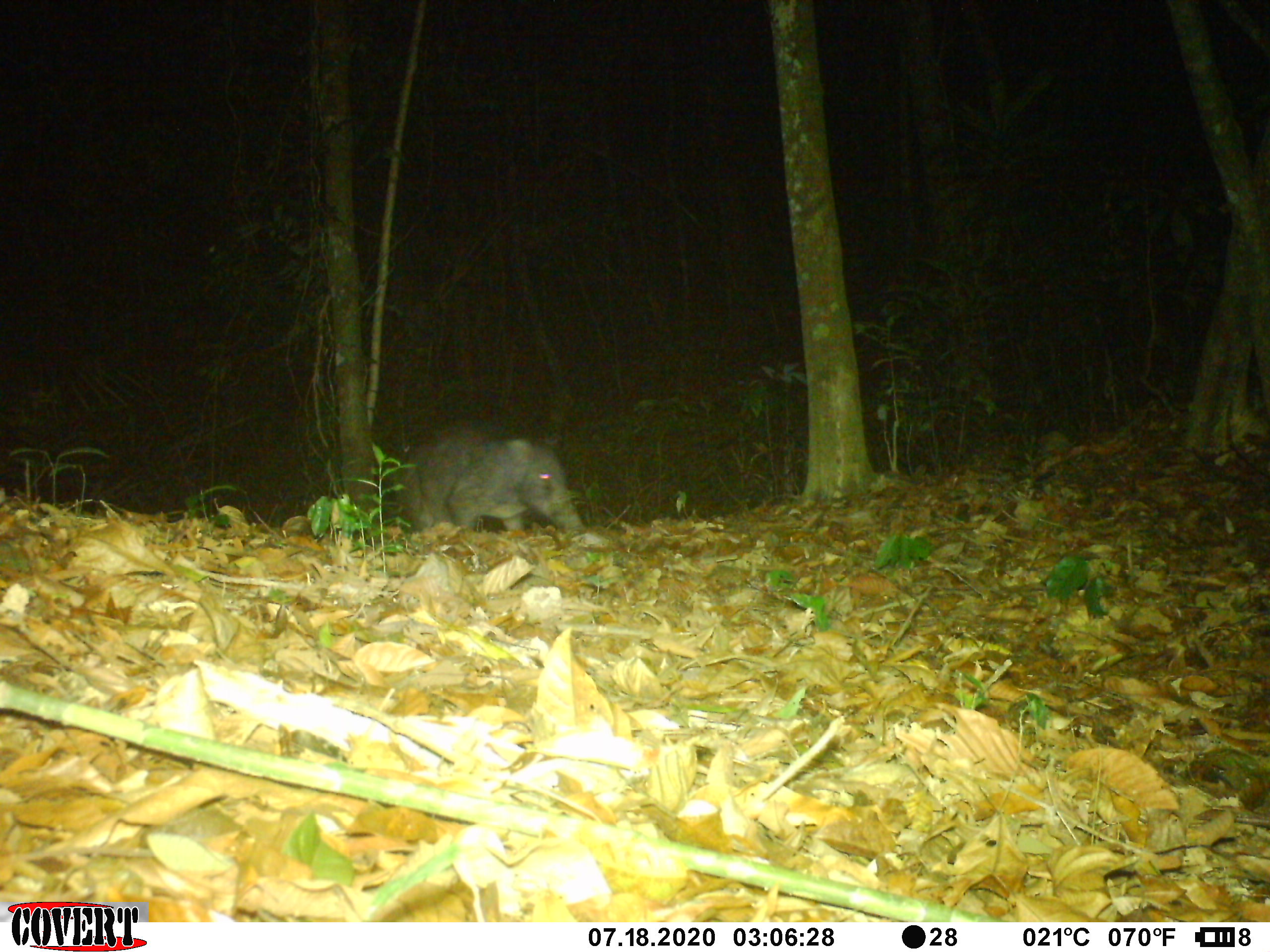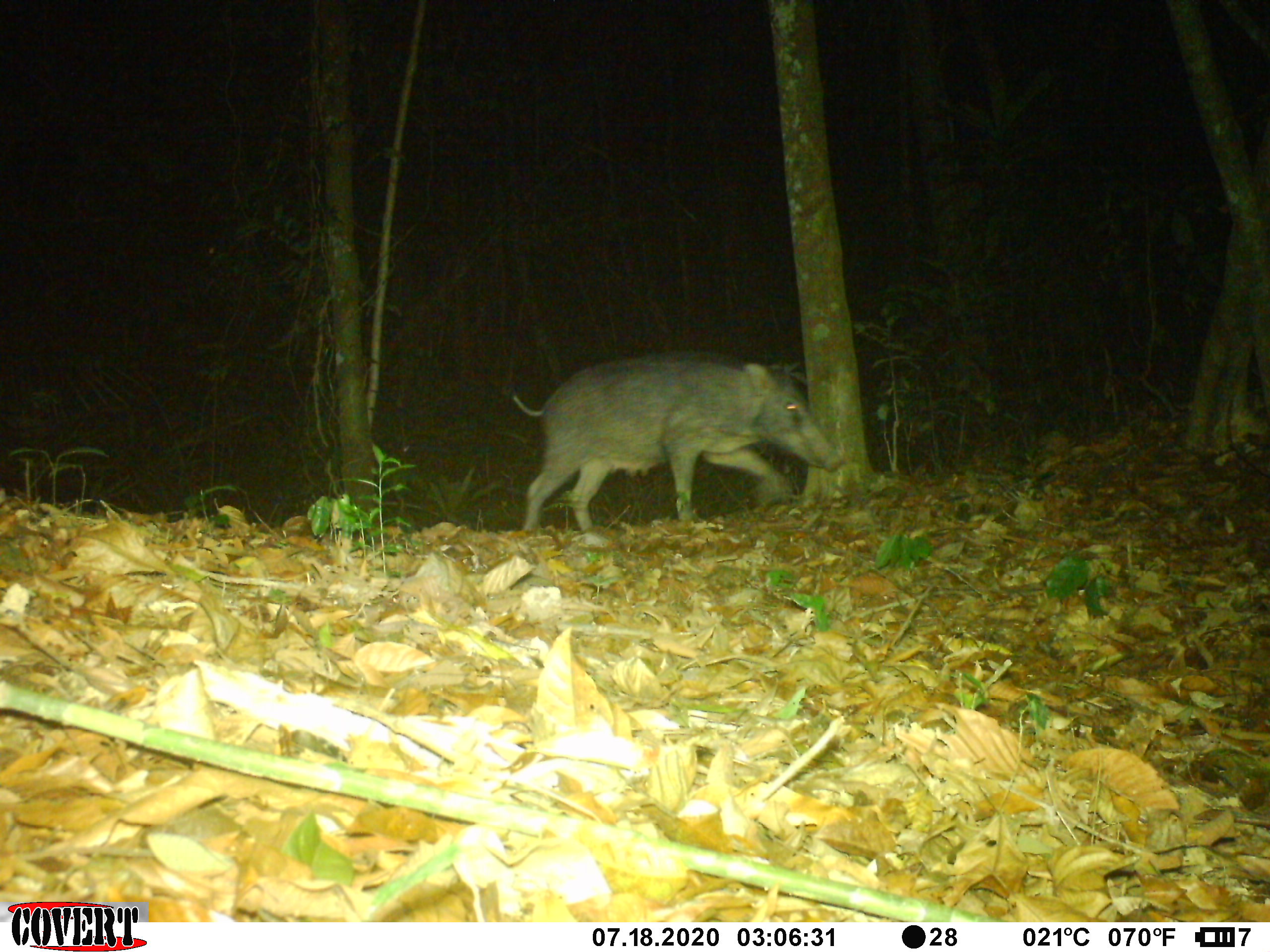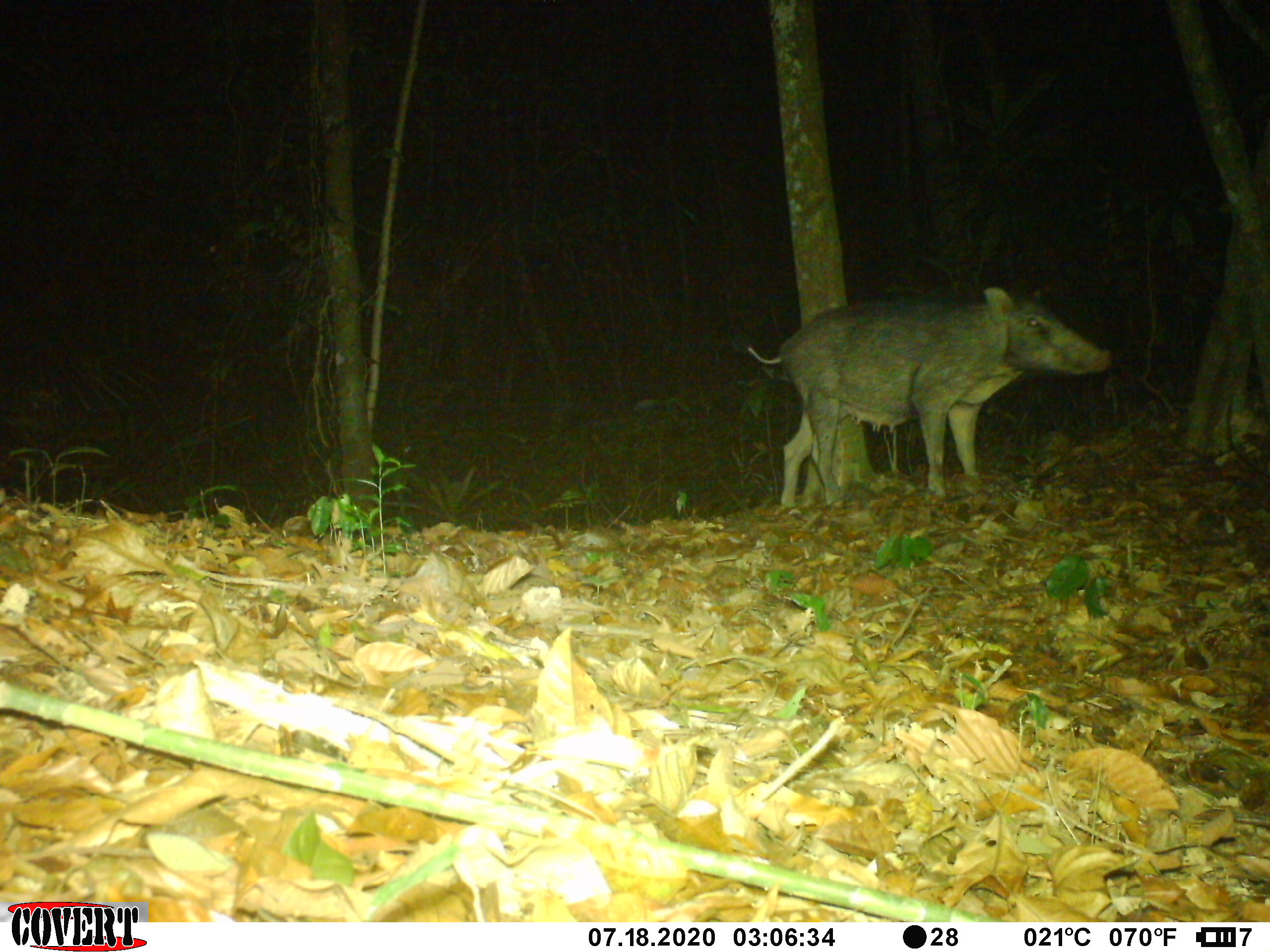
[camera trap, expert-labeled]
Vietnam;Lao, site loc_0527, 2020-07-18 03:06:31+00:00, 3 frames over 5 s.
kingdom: Animalia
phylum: Chordata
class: Mammalia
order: Artiodactyla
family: Suidae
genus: Sus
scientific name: Sus scrofa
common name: eurasian wild pig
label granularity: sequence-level